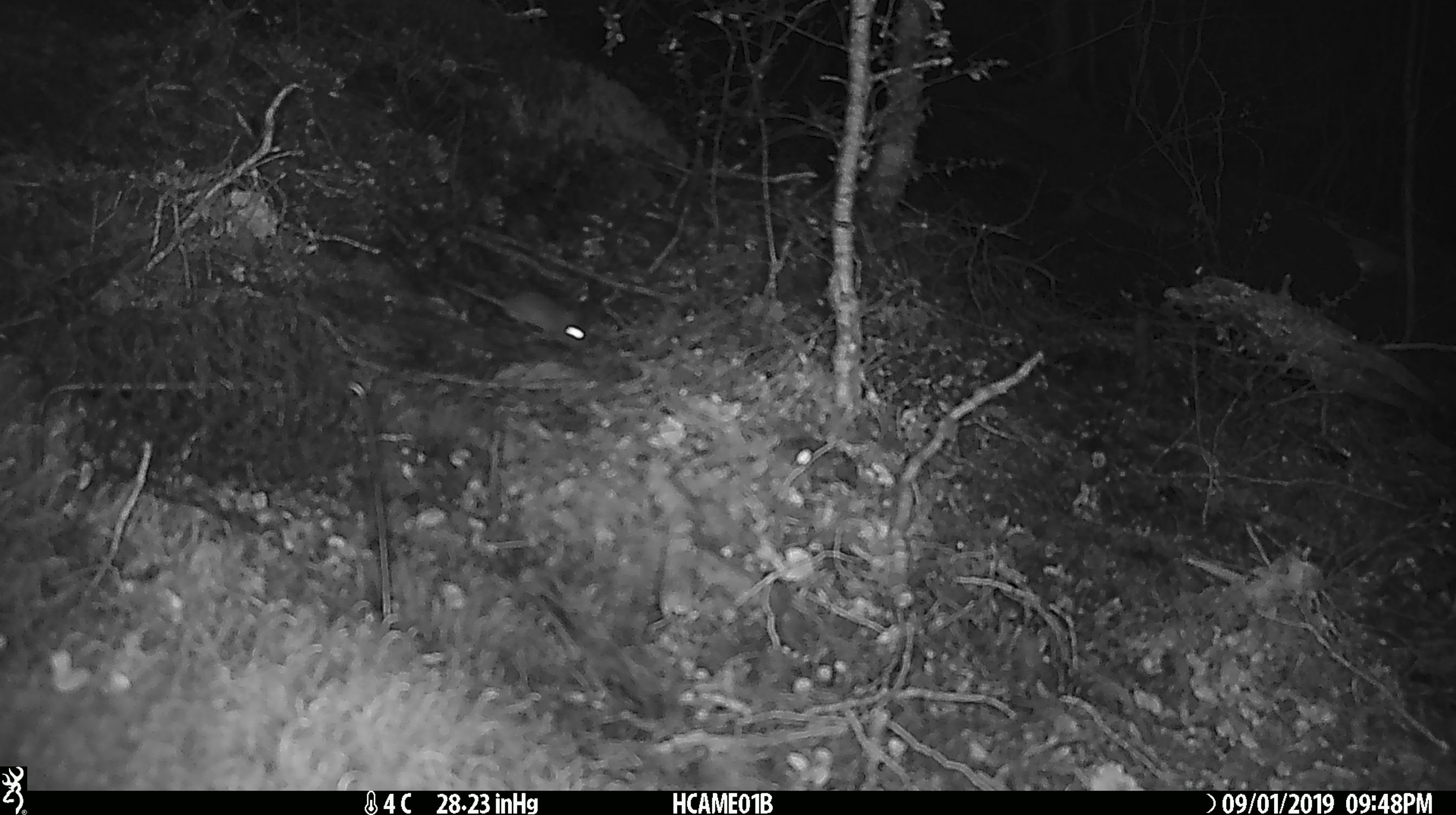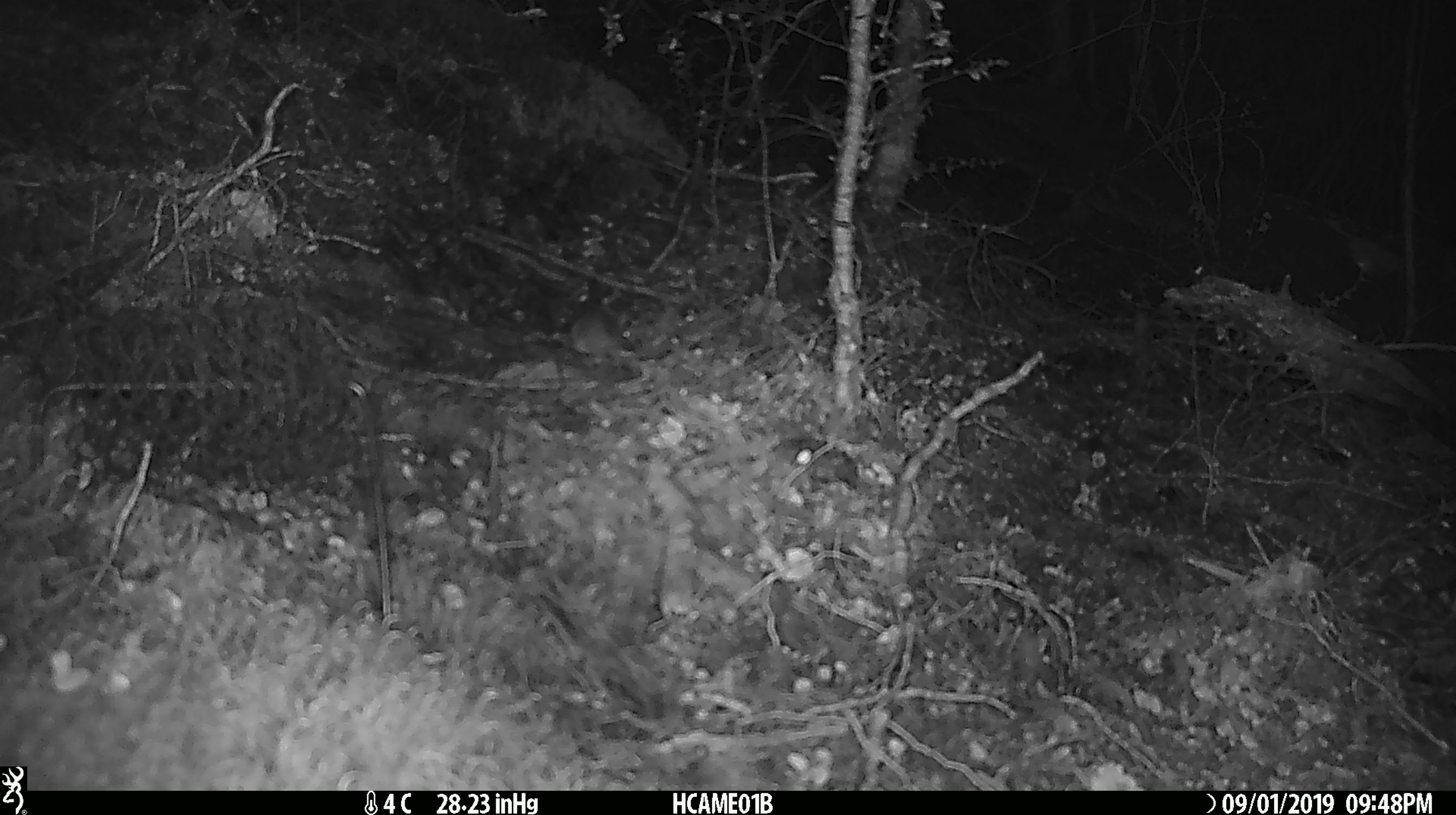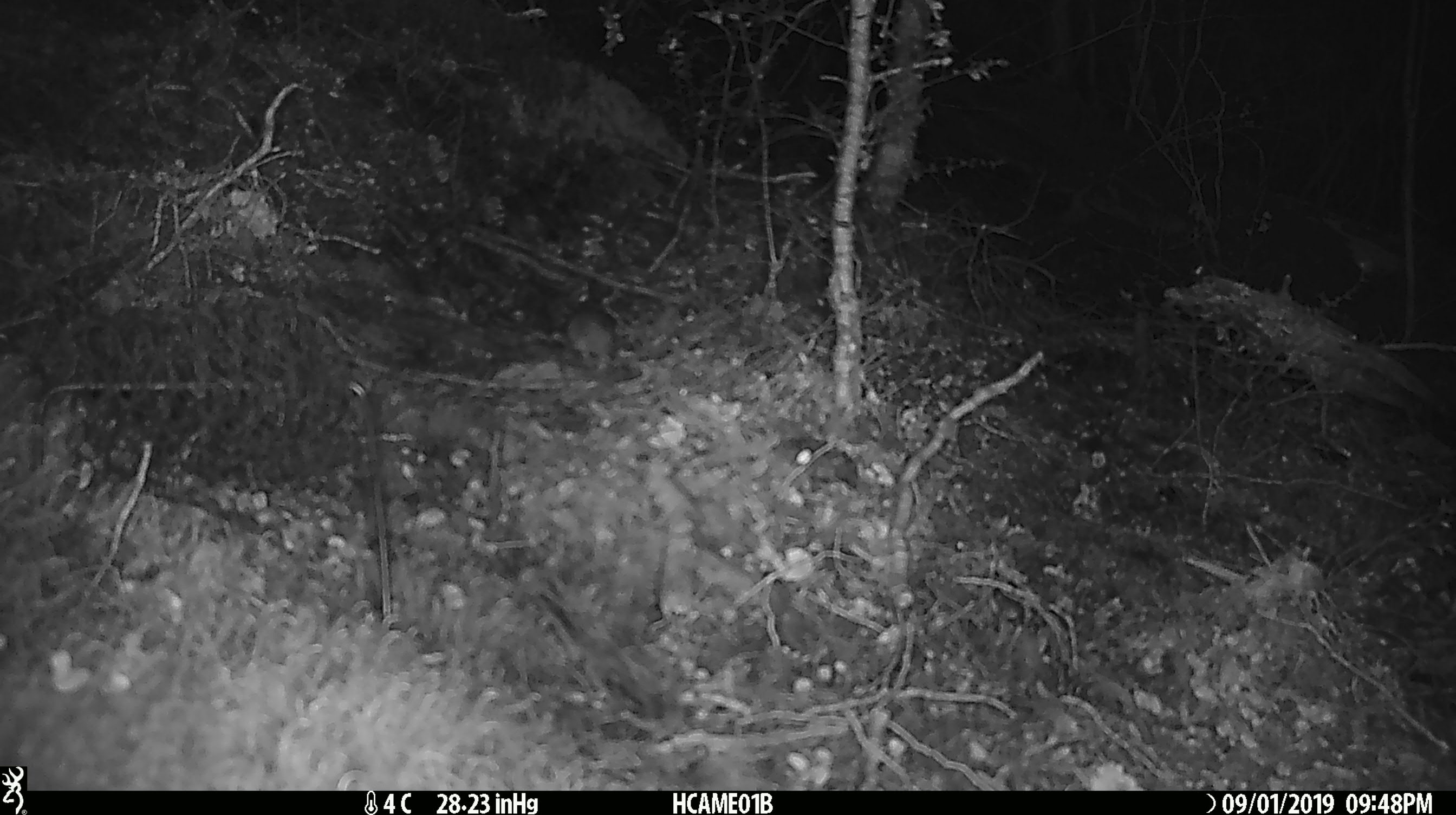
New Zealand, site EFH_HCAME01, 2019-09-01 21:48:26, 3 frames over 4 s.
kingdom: Animalia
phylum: Chordata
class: Mammalia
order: Rodentia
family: Muridae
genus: Mus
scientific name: Mus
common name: mouse